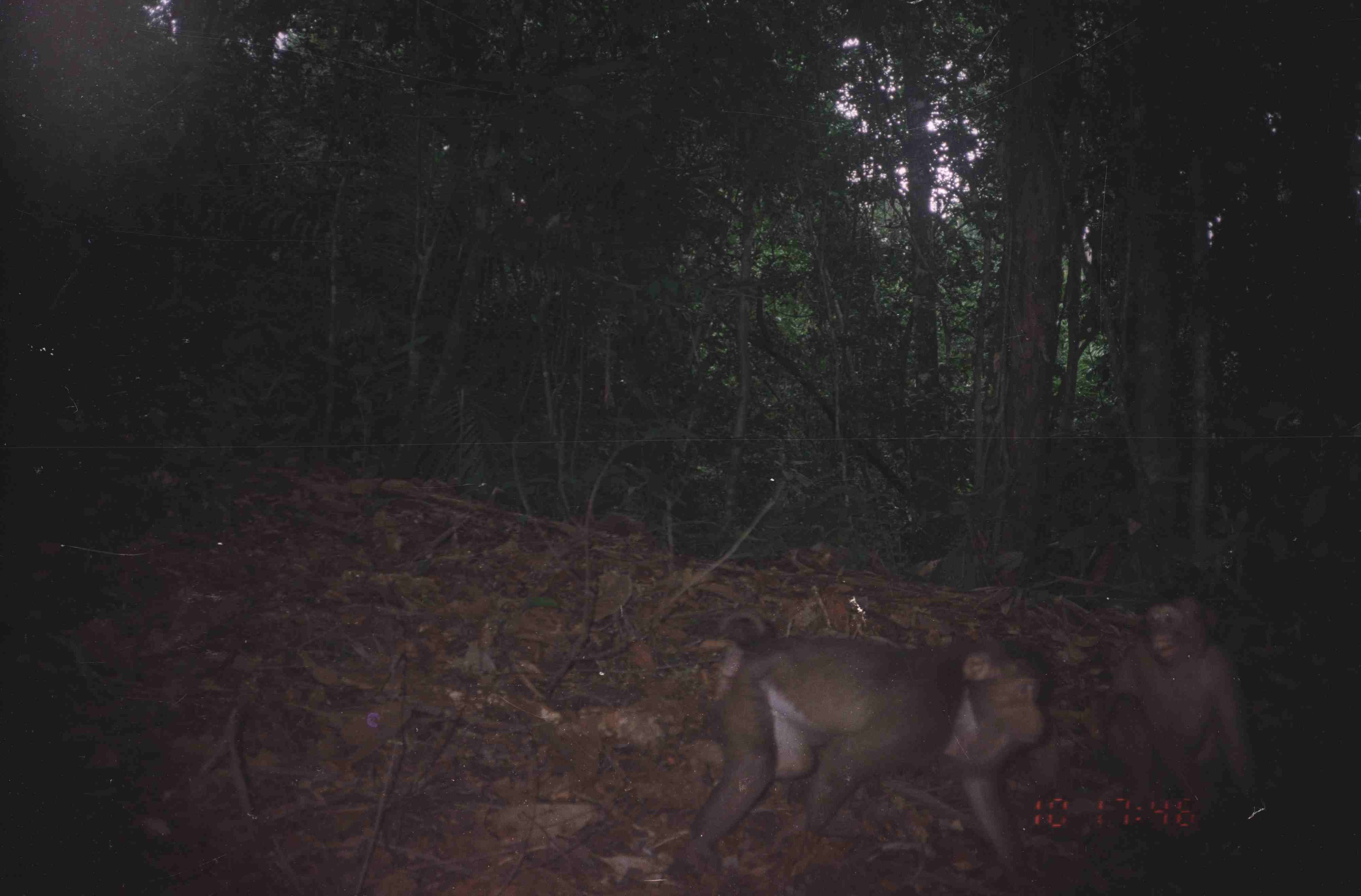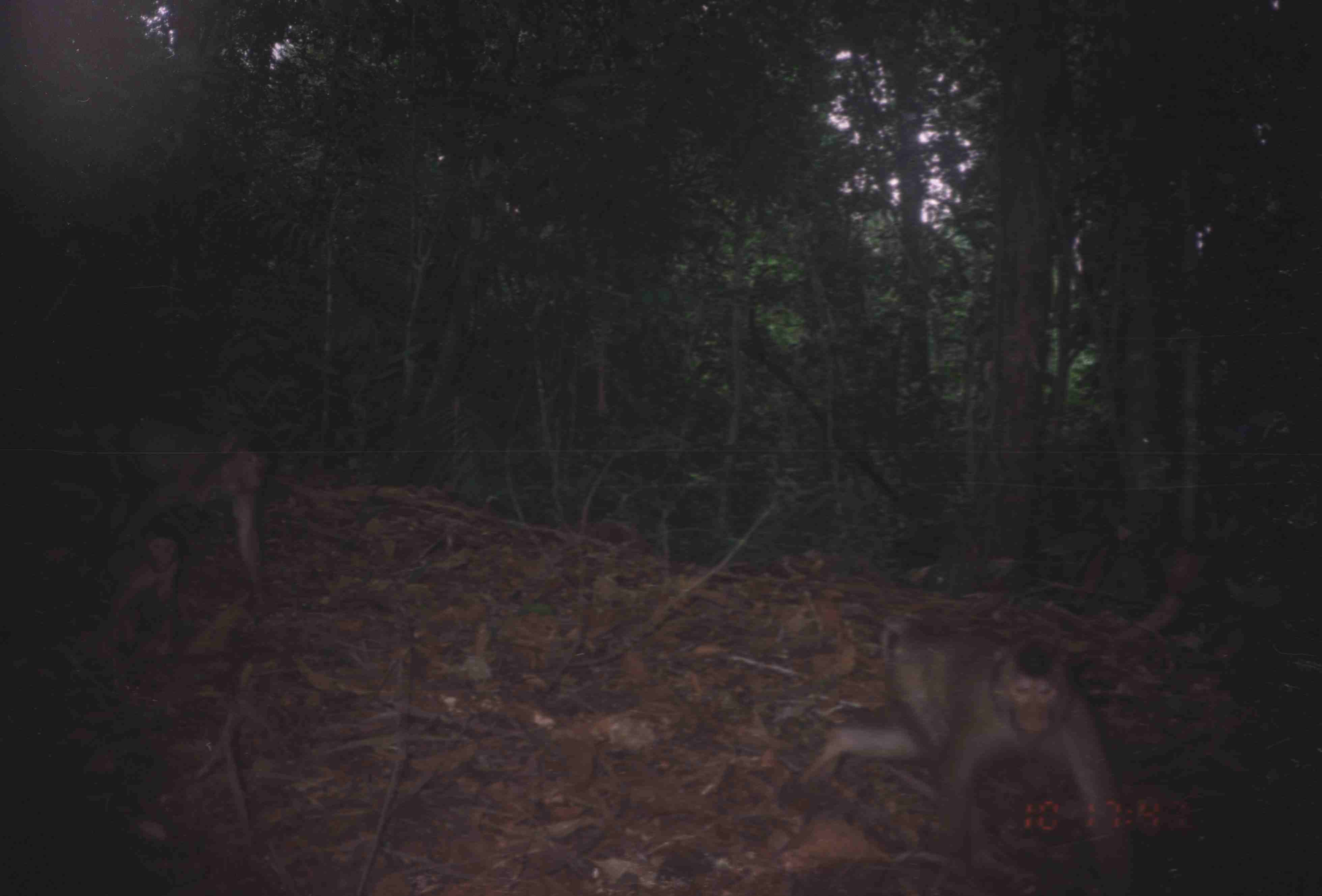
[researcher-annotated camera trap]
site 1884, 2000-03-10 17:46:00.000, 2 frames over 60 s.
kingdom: Animalia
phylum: Chordata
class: Mammalia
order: Primates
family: Cercopithecidae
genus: Macaca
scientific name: Macaca nemestrina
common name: southern pig-tailed macaque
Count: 2.